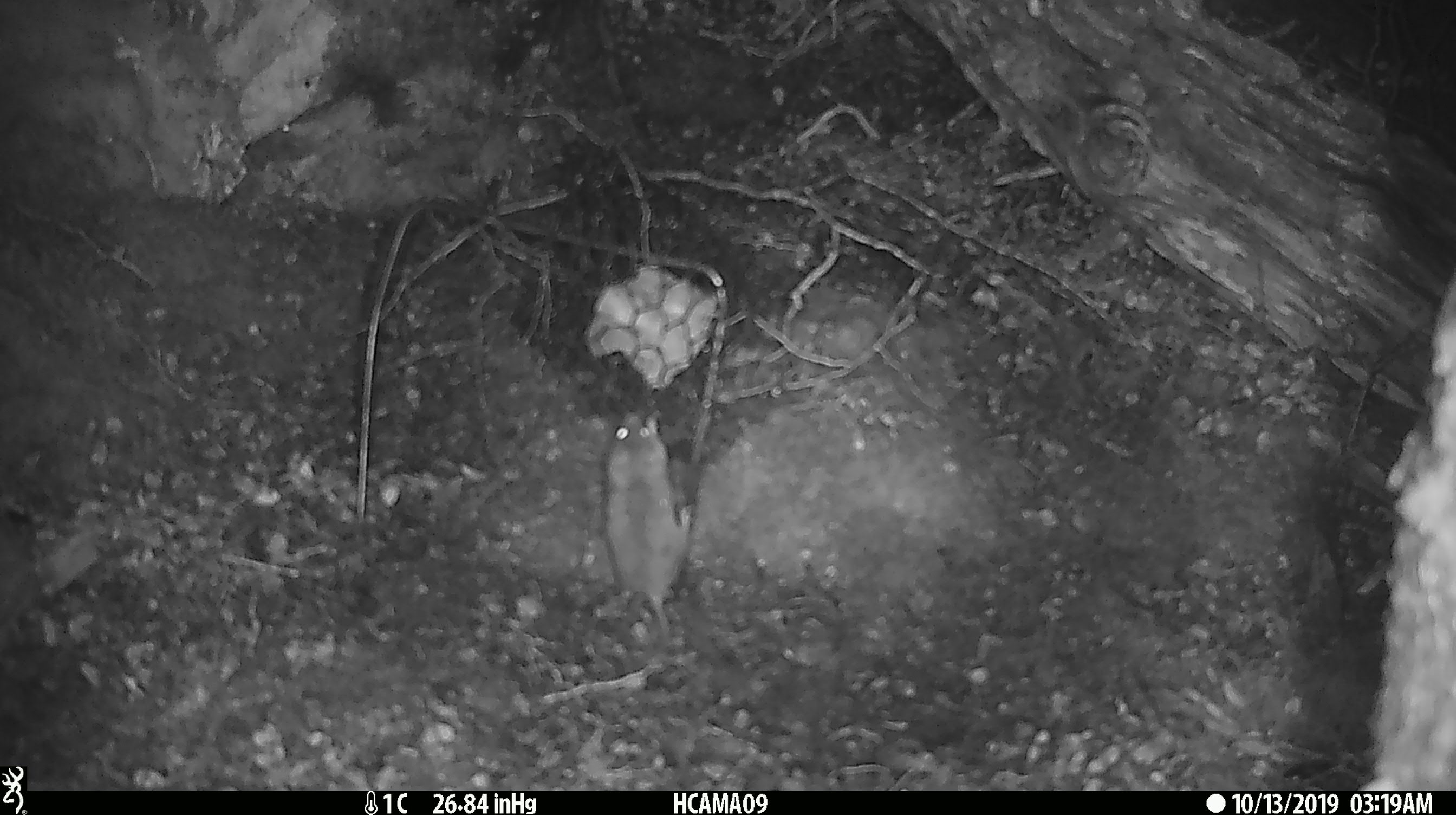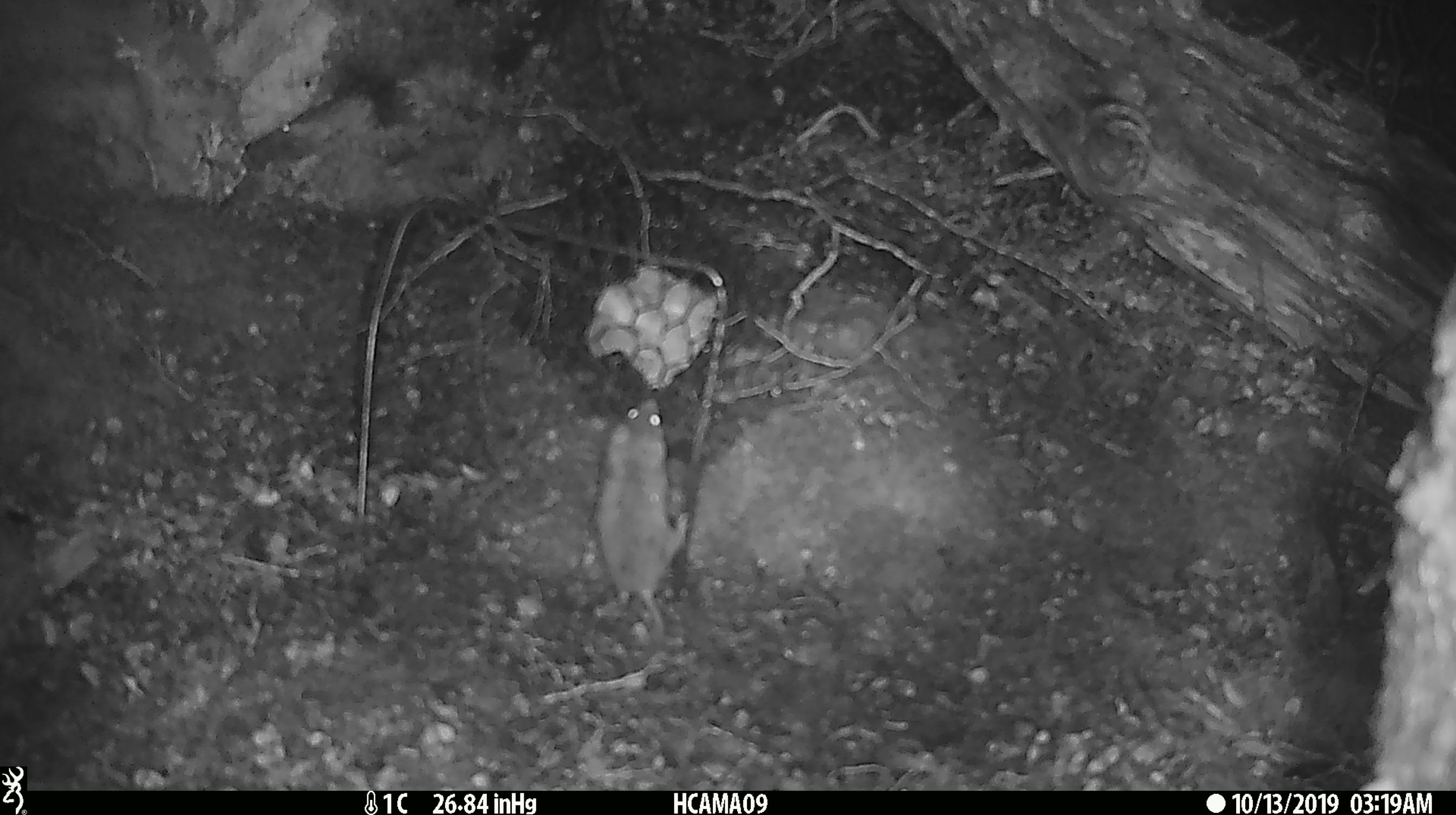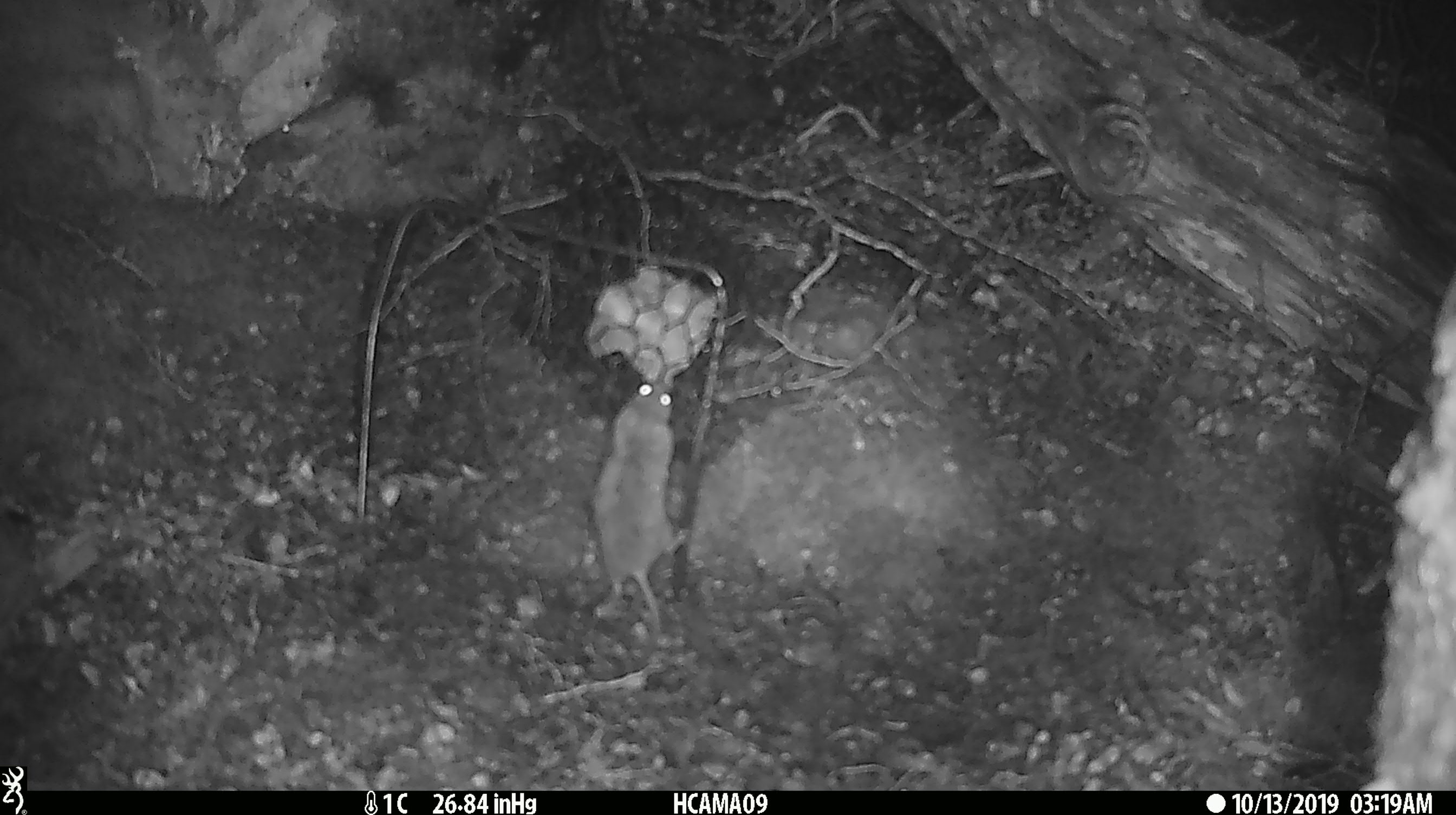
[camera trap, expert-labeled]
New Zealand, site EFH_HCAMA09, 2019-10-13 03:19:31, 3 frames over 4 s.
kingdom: Animalia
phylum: Chordata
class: Mammalia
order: Rodentia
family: Muridae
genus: Mus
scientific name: Mus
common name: mouse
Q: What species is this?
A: Mouse (Mus).